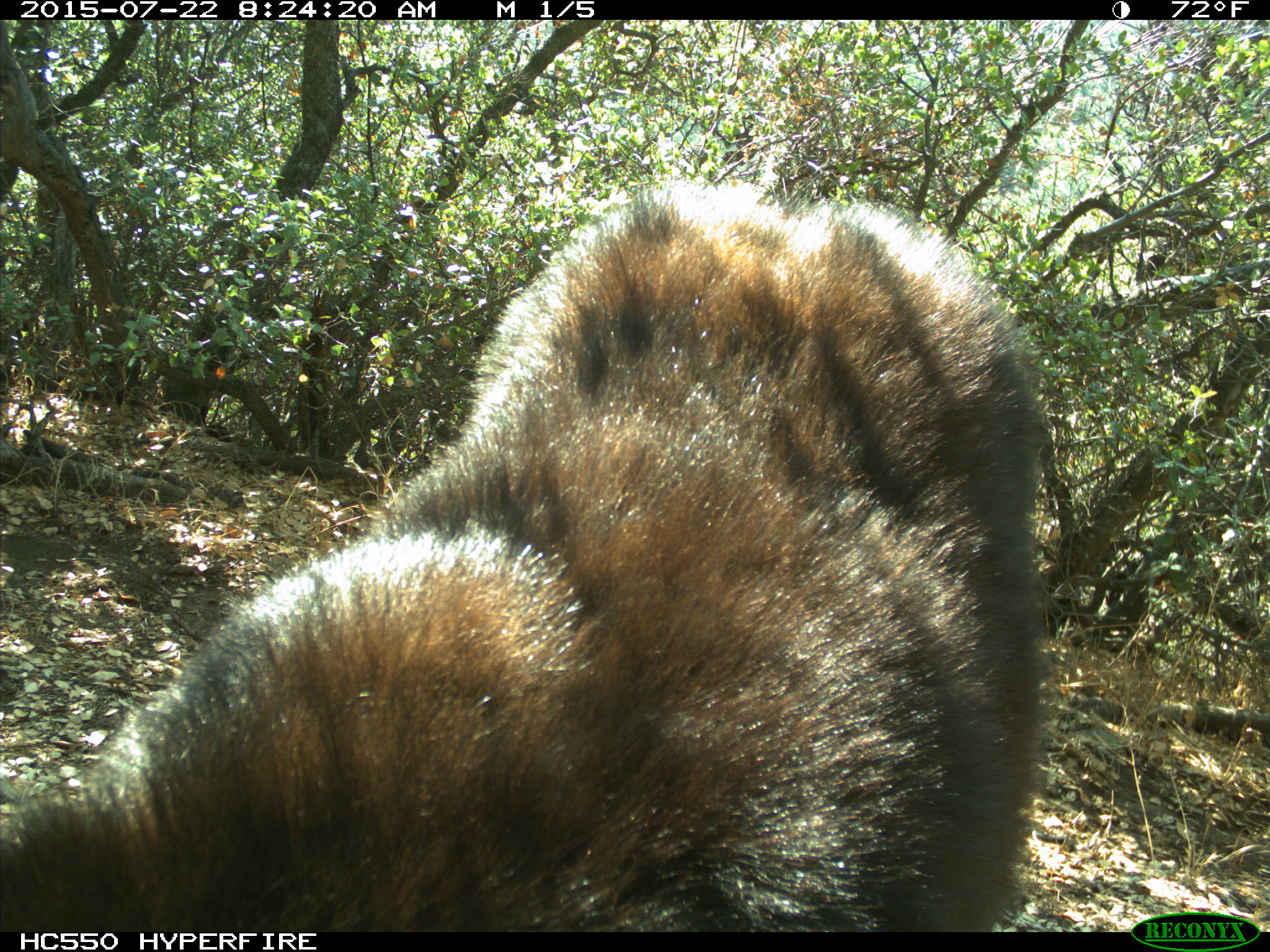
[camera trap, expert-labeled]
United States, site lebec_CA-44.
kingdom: Animalia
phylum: Chordata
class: Mammalia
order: Carnivora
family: Ursidae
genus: Ursus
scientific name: Ursus americanus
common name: american black bear